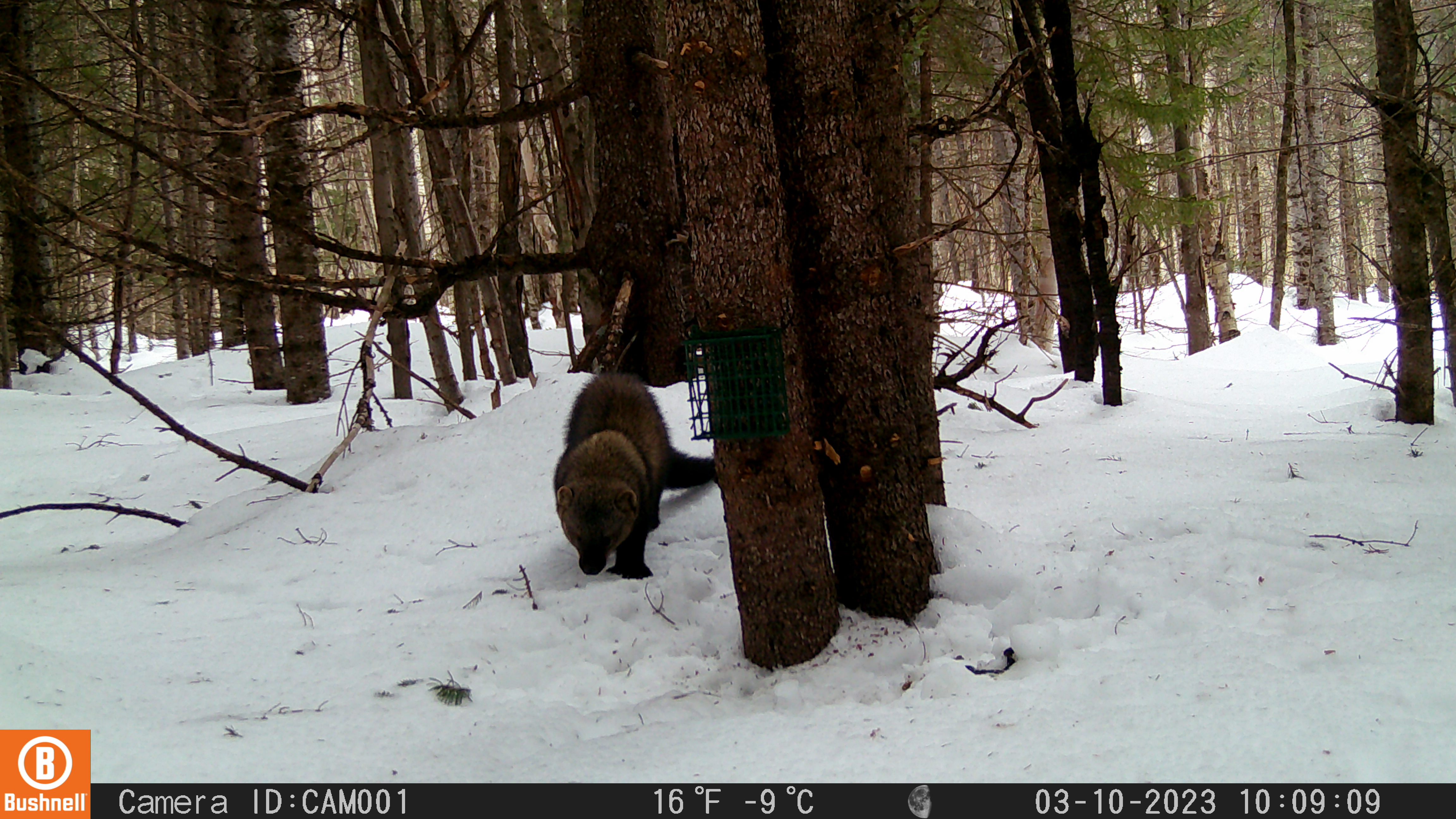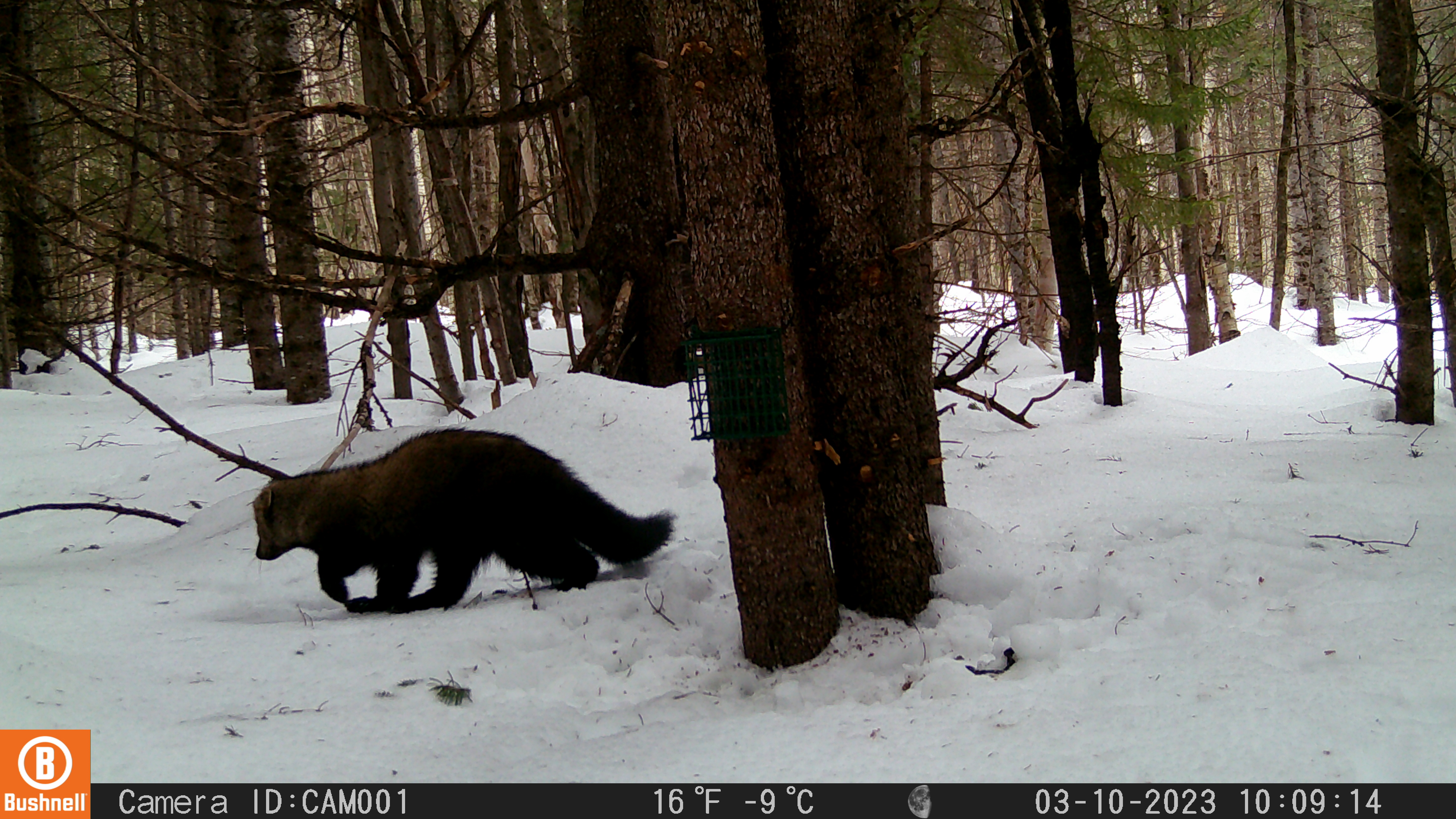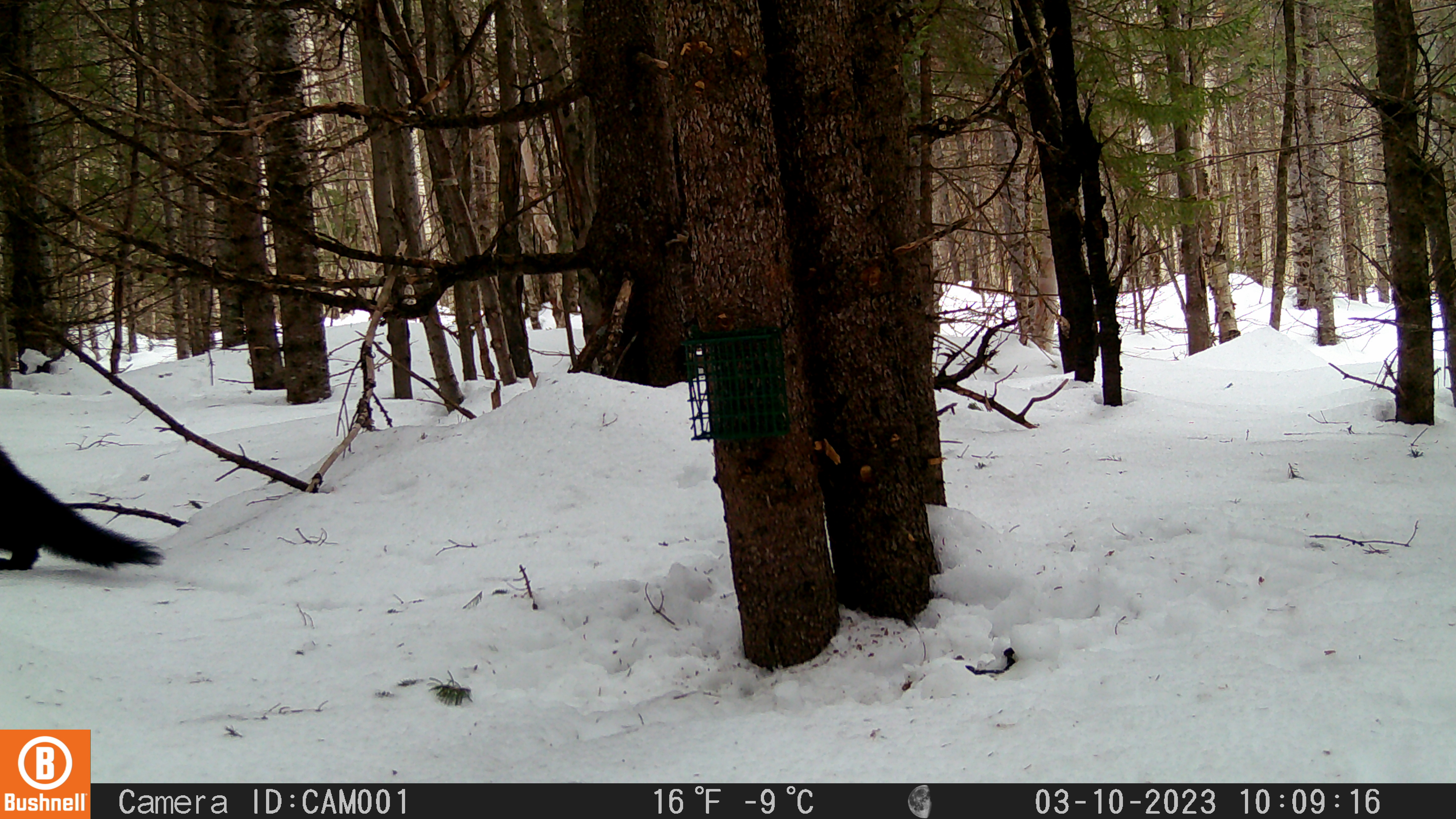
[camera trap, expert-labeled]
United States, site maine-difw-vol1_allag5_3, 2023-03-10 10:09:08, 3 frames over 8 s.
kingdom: Animalia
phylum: Chordata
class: Mammalia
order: Carnivora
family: Mustelidae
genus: Pekania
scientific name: Pekania pennanti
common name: fisher